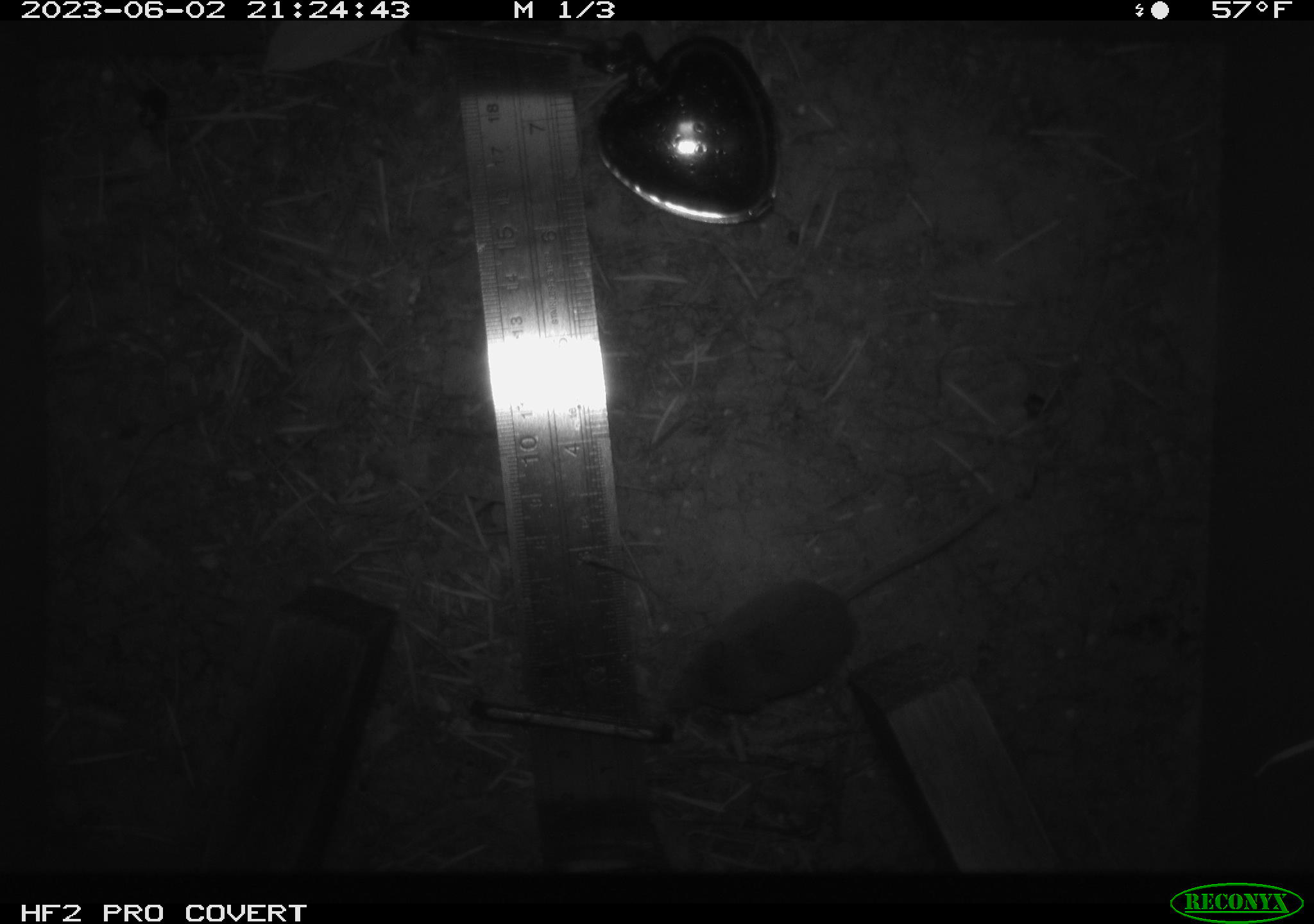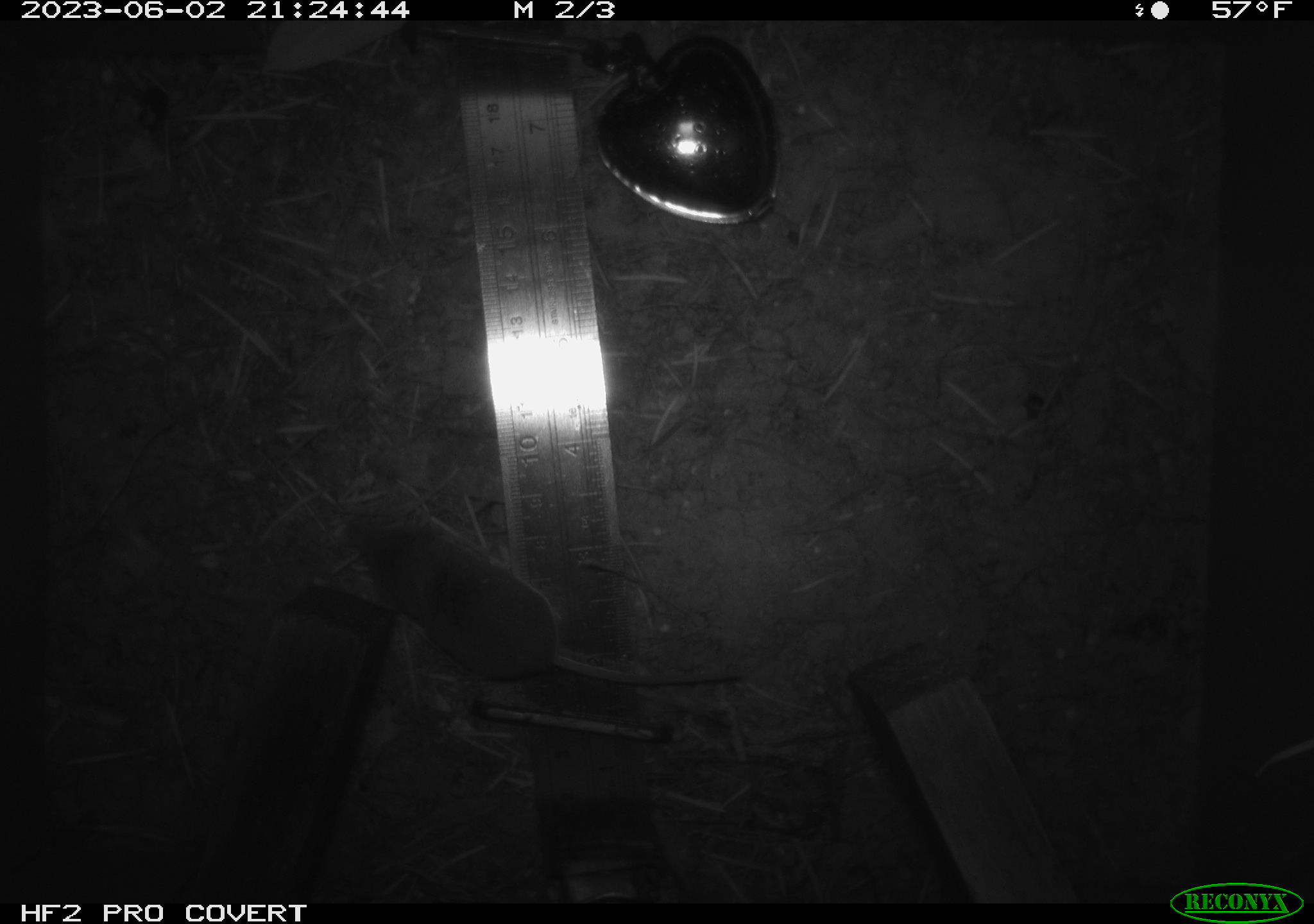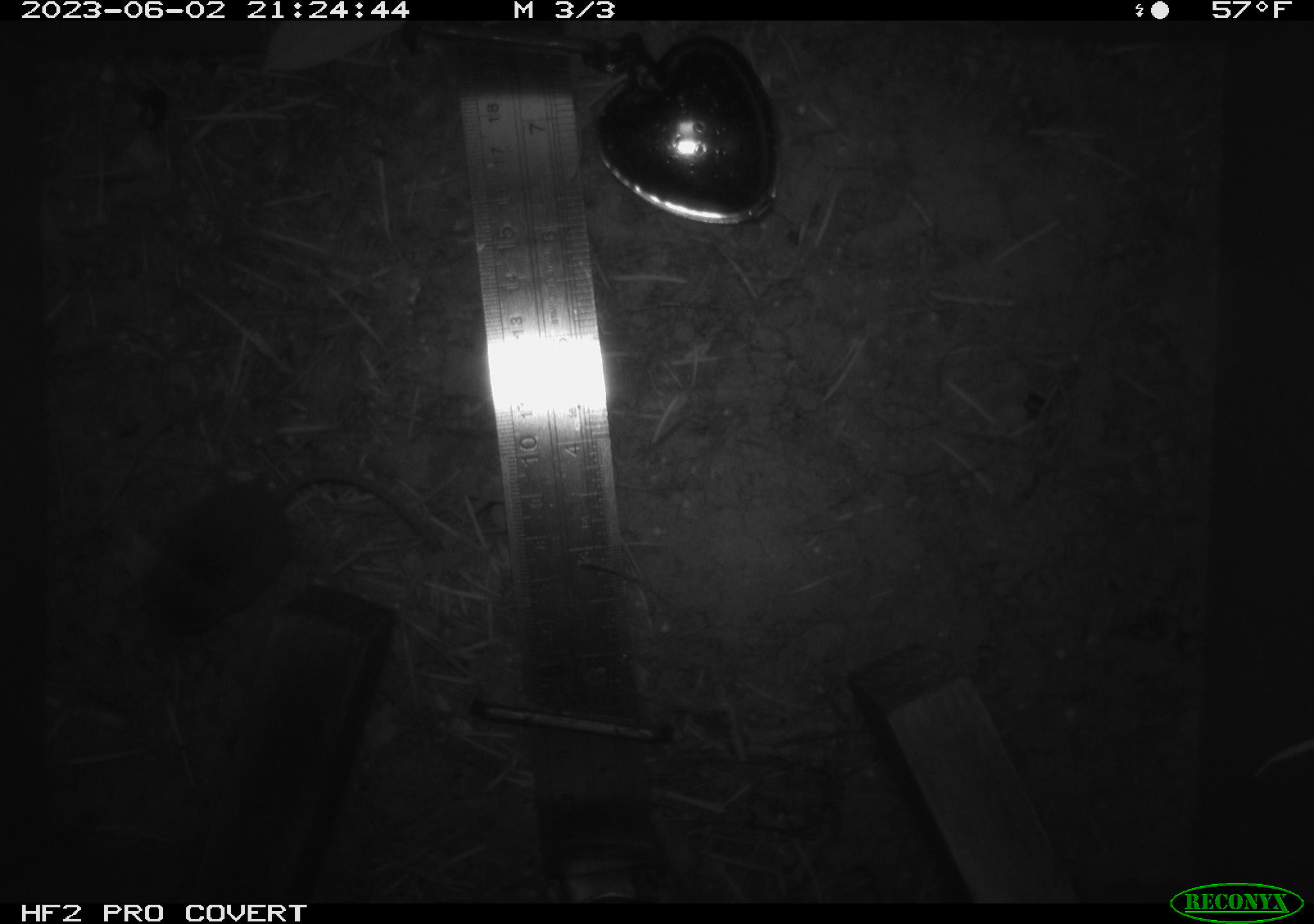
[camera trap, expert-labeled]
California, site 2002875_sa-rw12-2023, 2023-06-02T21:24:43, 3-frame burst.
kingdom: Animalia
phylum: Chordata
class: Mammalia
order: Eulipotyphla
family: Soricidae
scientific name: Soricidae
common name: shrews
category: soricidae family